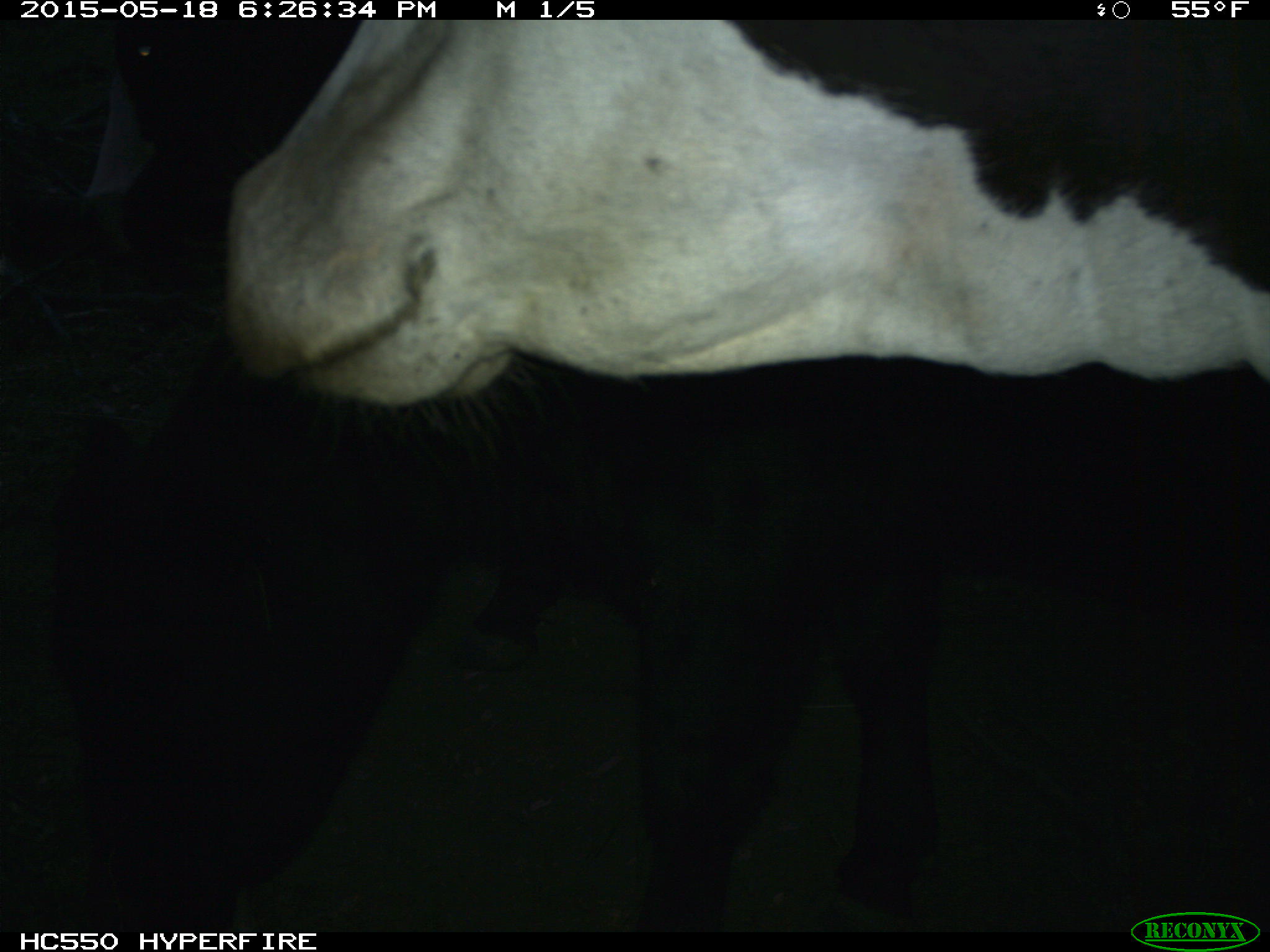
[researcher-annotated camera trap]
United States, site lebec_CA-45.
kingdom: Animalia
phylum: Chordata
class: Mammalia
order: Artiodactyla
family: Bovidae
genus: Bos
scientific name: Bos taurus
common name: domestic cow